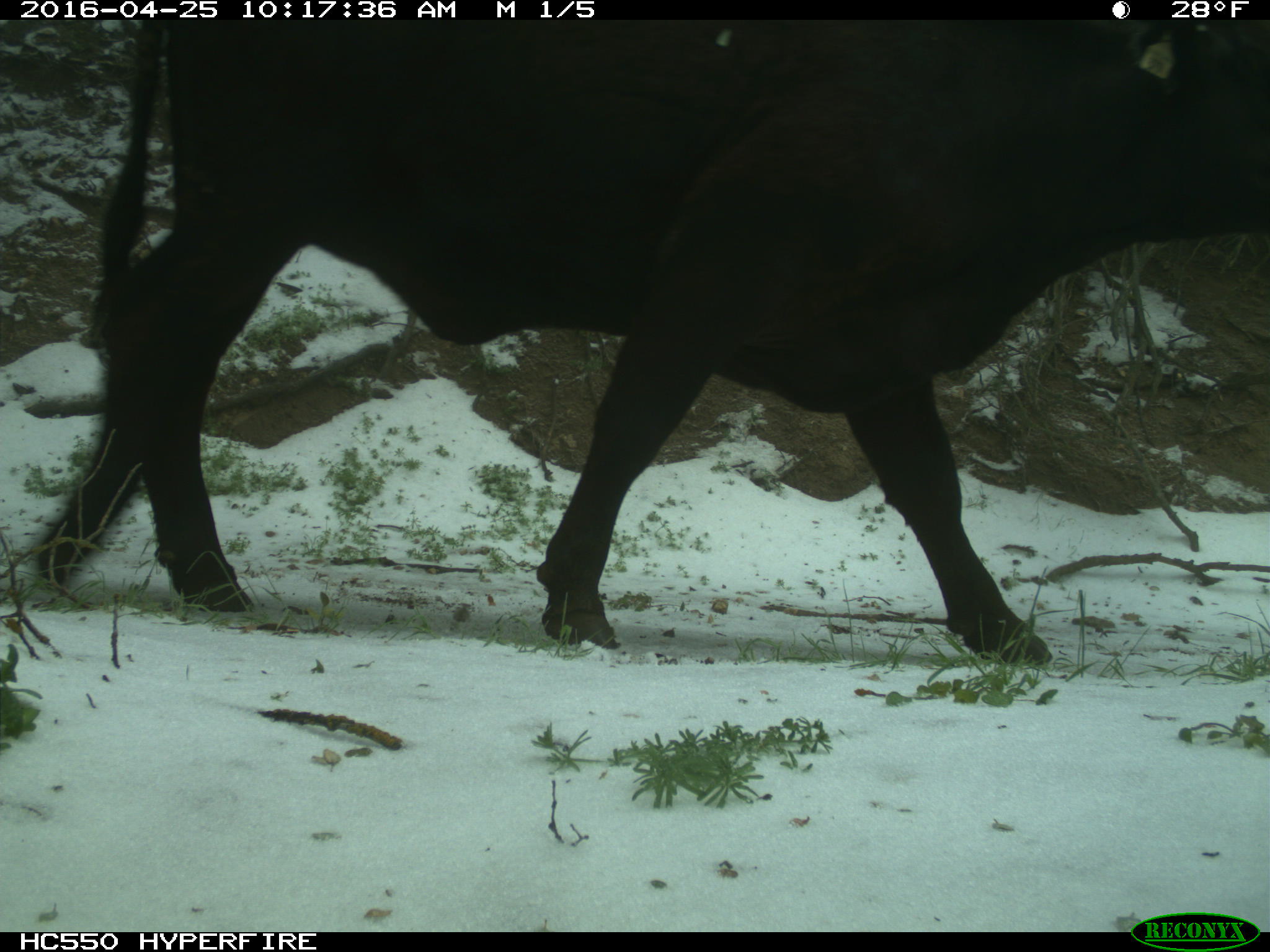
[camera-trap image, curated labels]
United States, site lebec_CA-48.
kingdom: Animalia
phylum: Chordata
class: Mammalia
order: Artiodactyla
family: Bovidae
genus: Bos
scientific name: Bos taurus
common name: domestic cow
Bos taurus (domestic cow).